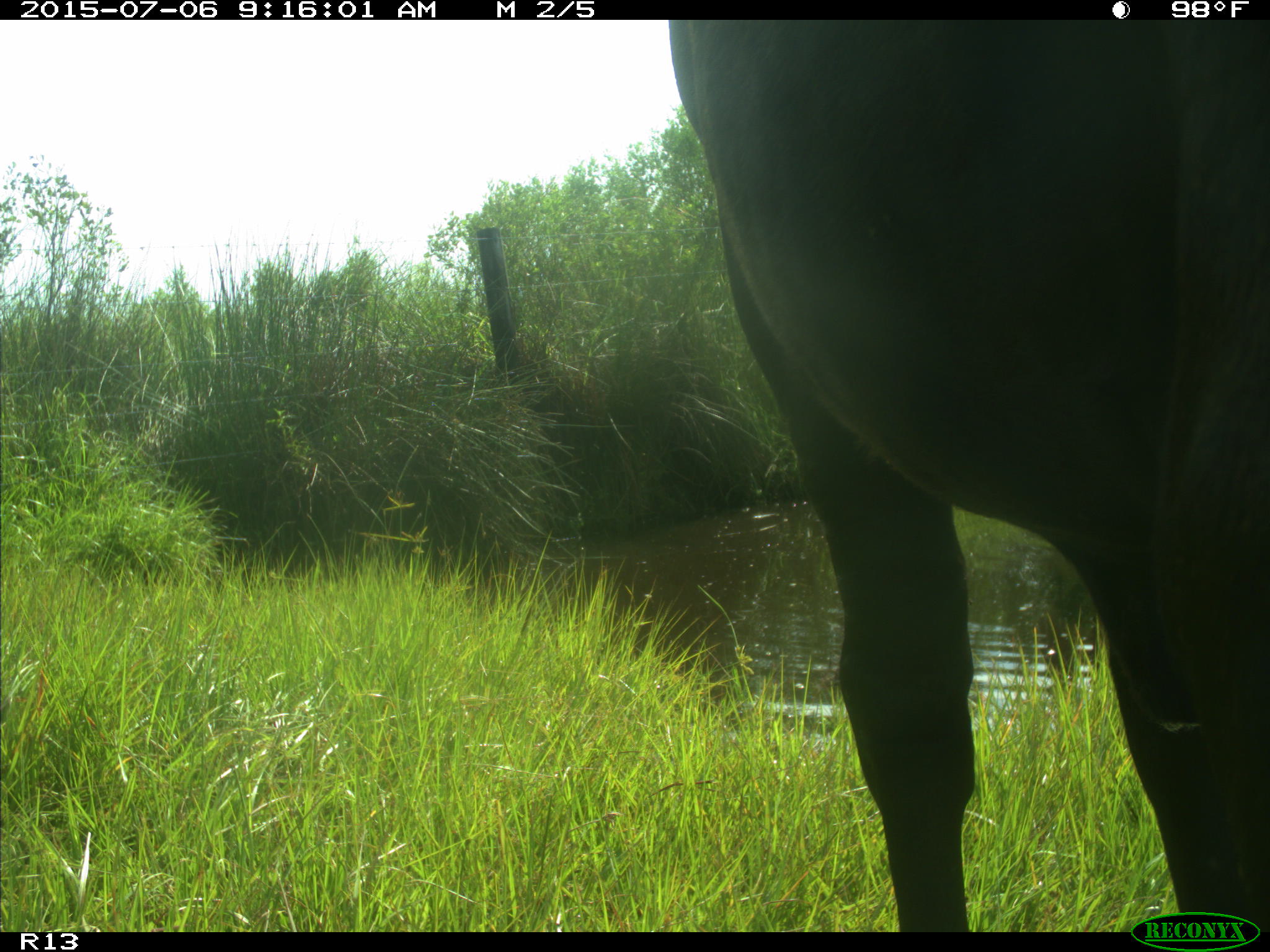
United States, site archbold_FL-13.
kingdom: Animalia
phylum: Chordata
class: Mammalia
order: Artiodactyla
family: Bovidae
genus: Bos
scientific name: Bos taurus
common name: domestic cow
Bos taurus (domestic cow).